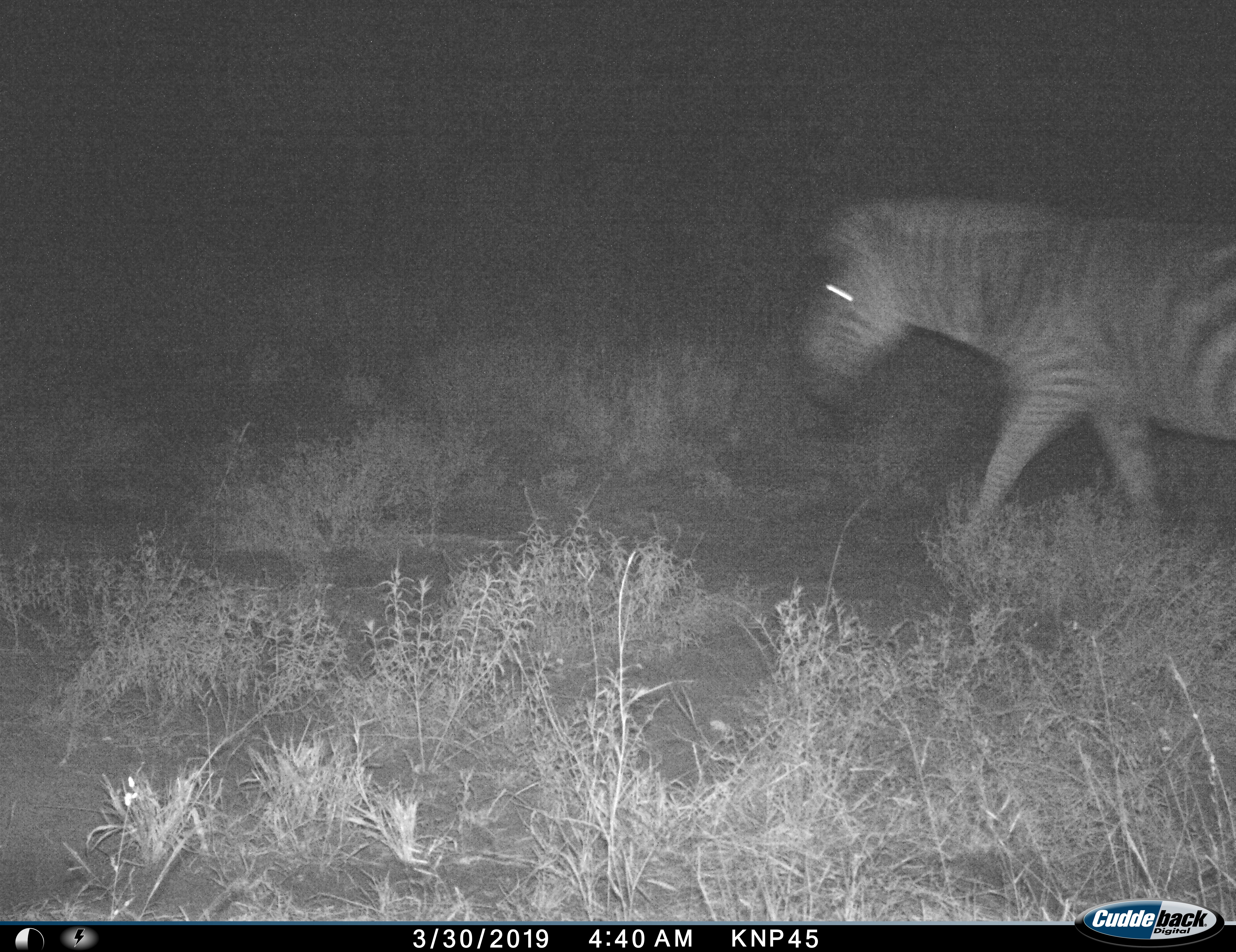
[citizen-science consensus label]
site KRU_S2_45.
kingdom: Animalia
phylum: Chordata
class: Mammalia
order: Perissodactyla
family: Equidae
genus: Equus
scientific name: Equus quagga burchellii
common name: burchell's zebra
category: zebraburchells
Zebraburchells (burchell's zebra) (Equus quagga burchellii), count 1. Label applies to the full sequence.